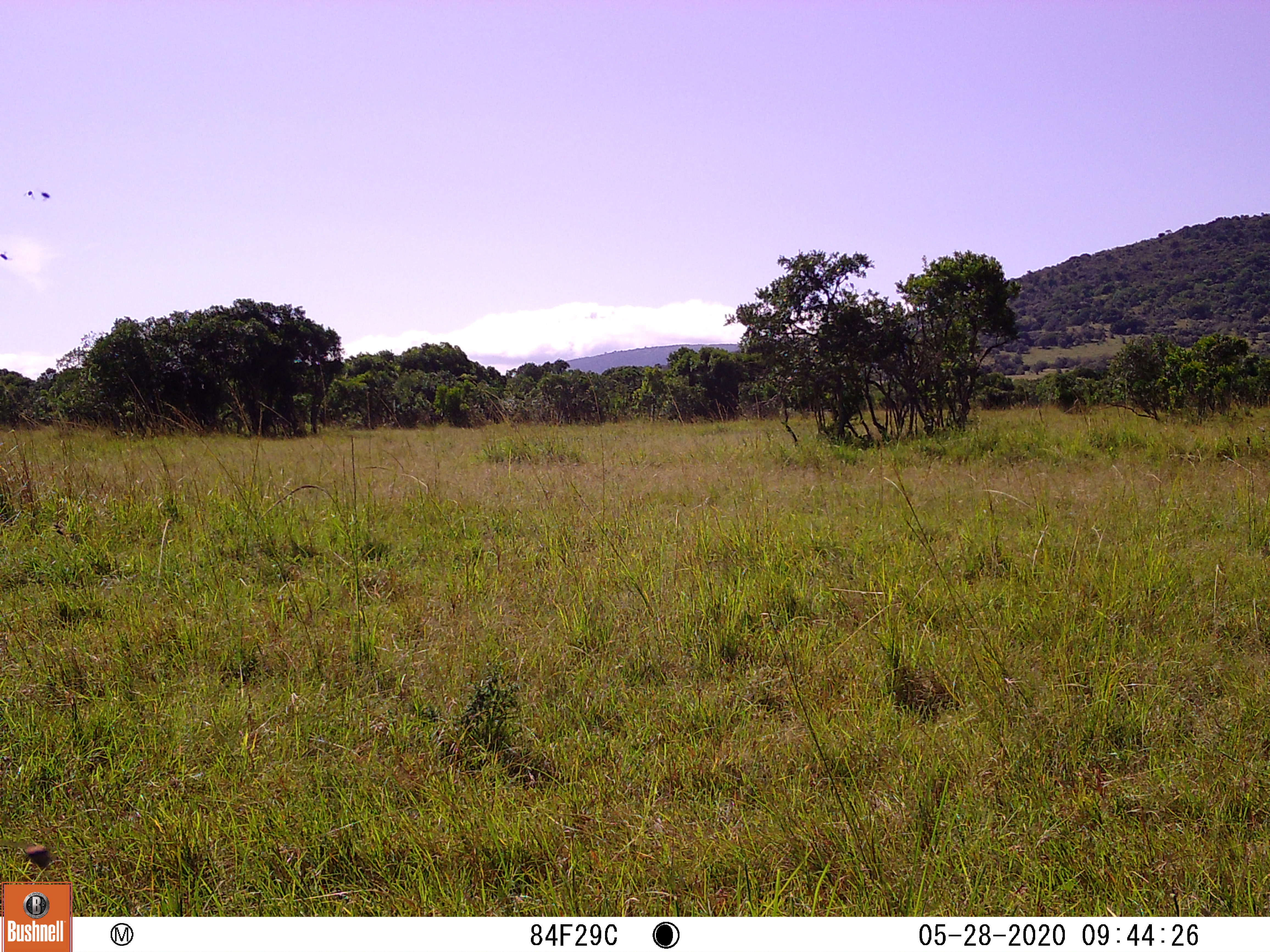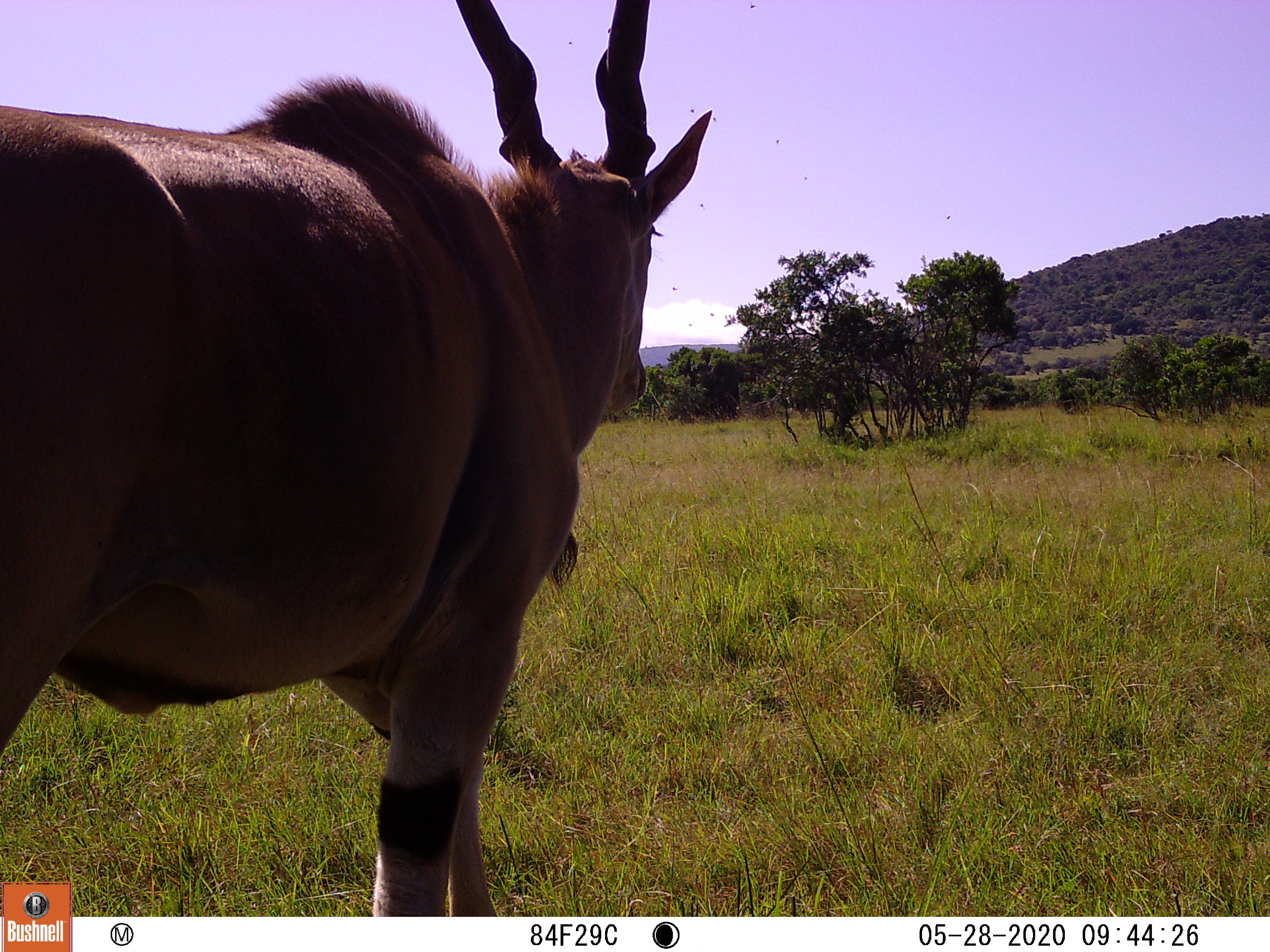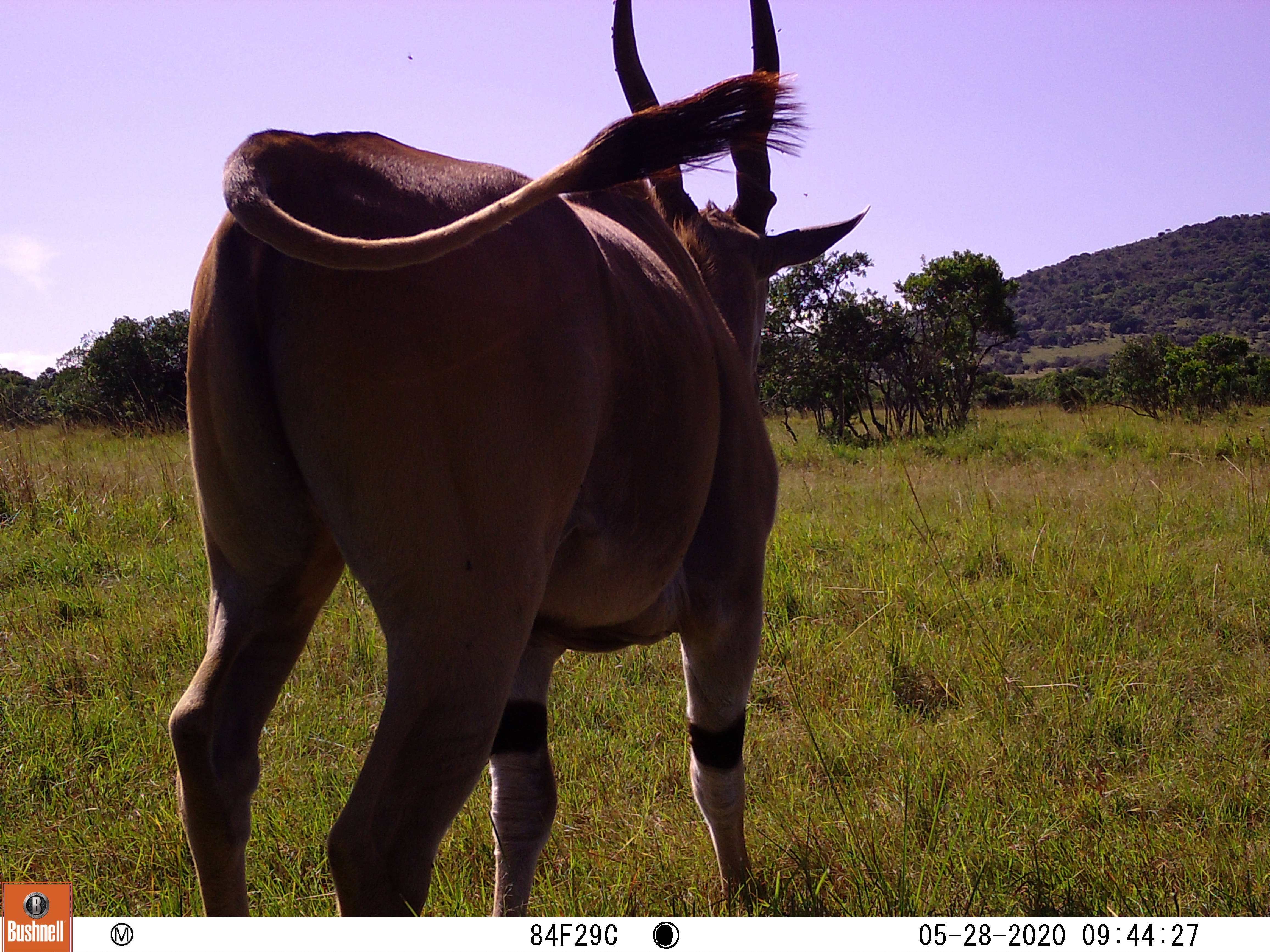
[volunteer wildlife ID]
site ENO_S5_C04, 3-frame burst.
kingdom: Animalia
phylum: Chordata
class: Mammalia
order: Artiodactyla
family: Bovidae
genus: Tragelaphus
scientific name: Tragelaphus oryx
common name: eland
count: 1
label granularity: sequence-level